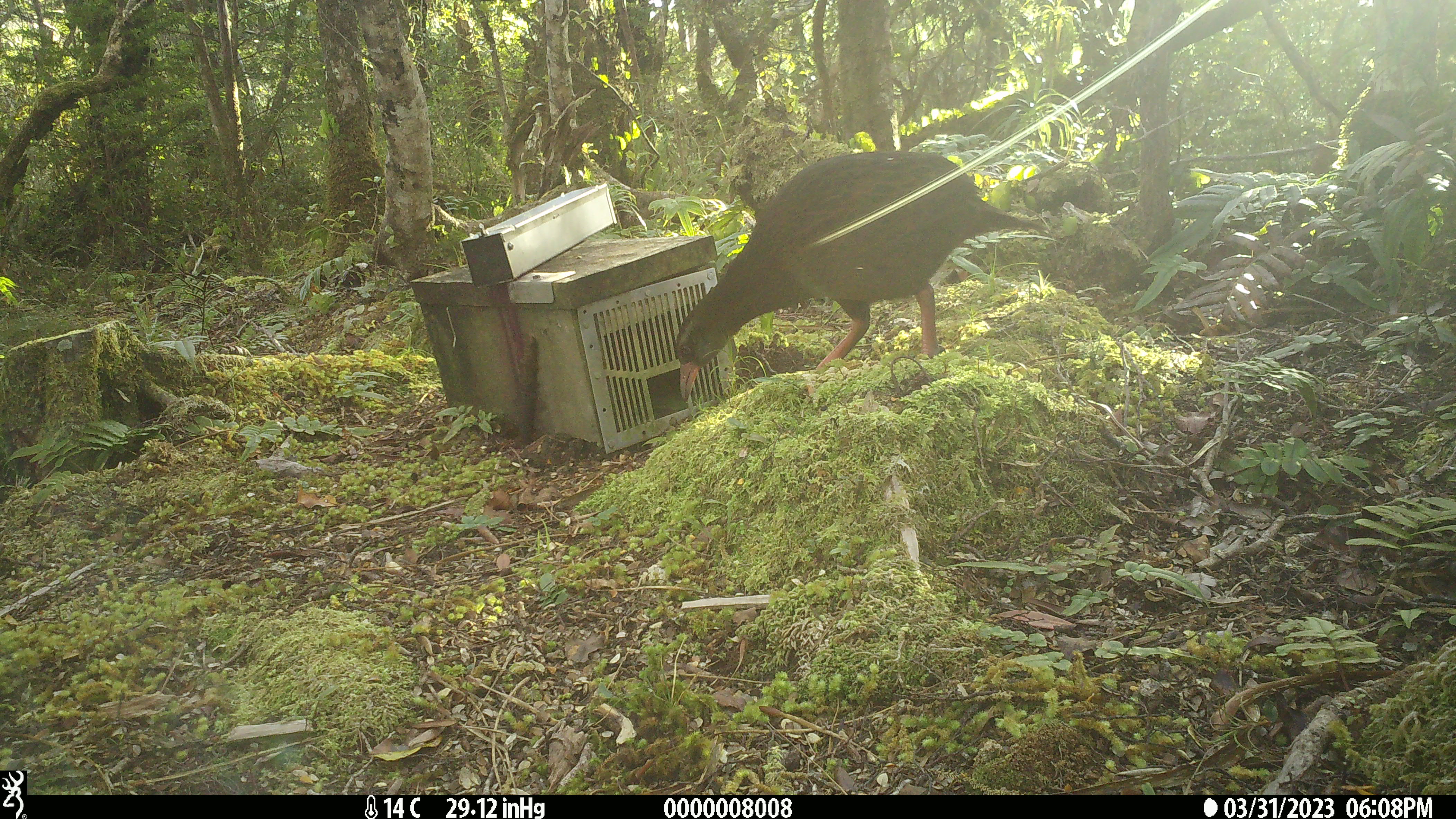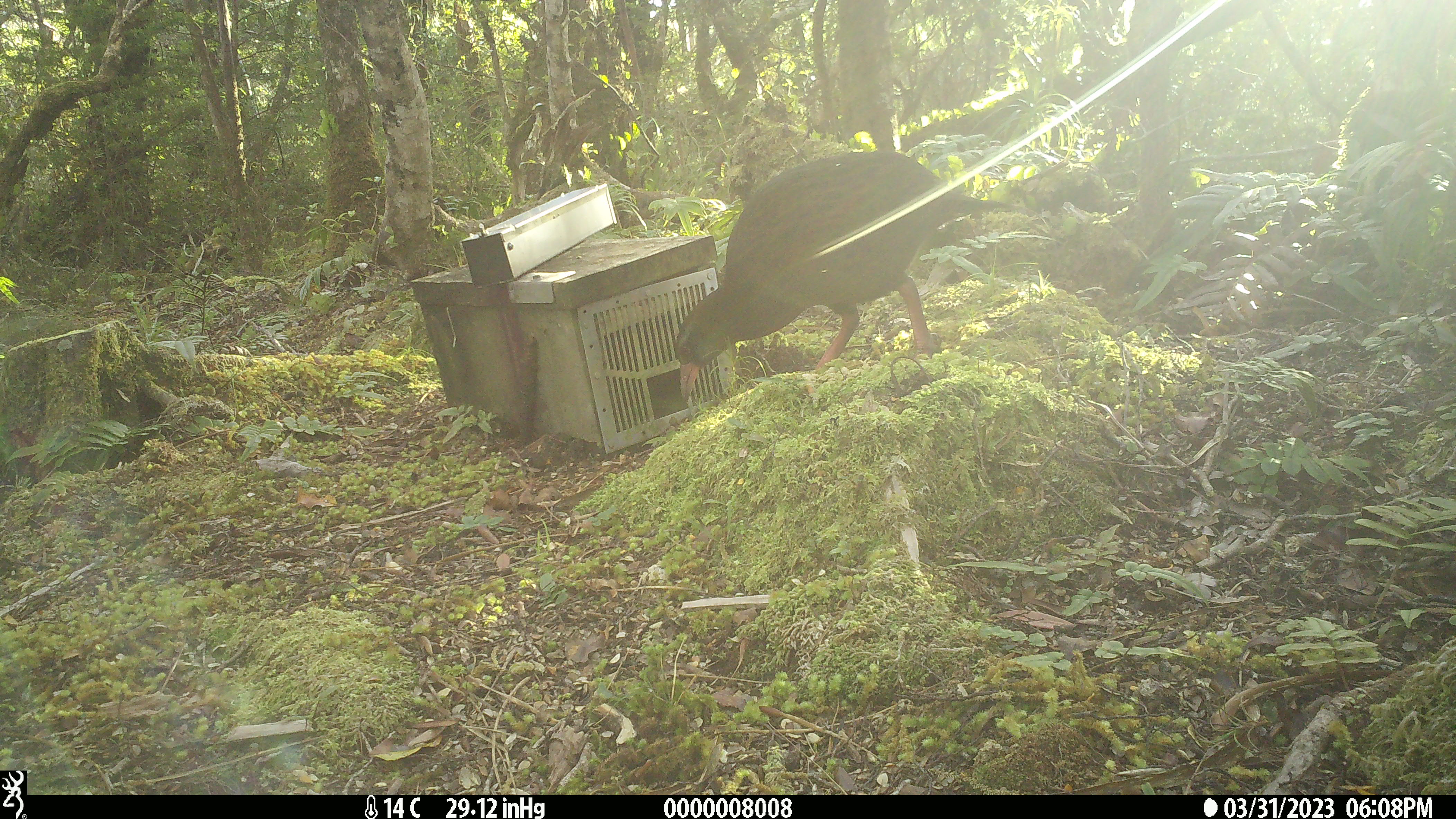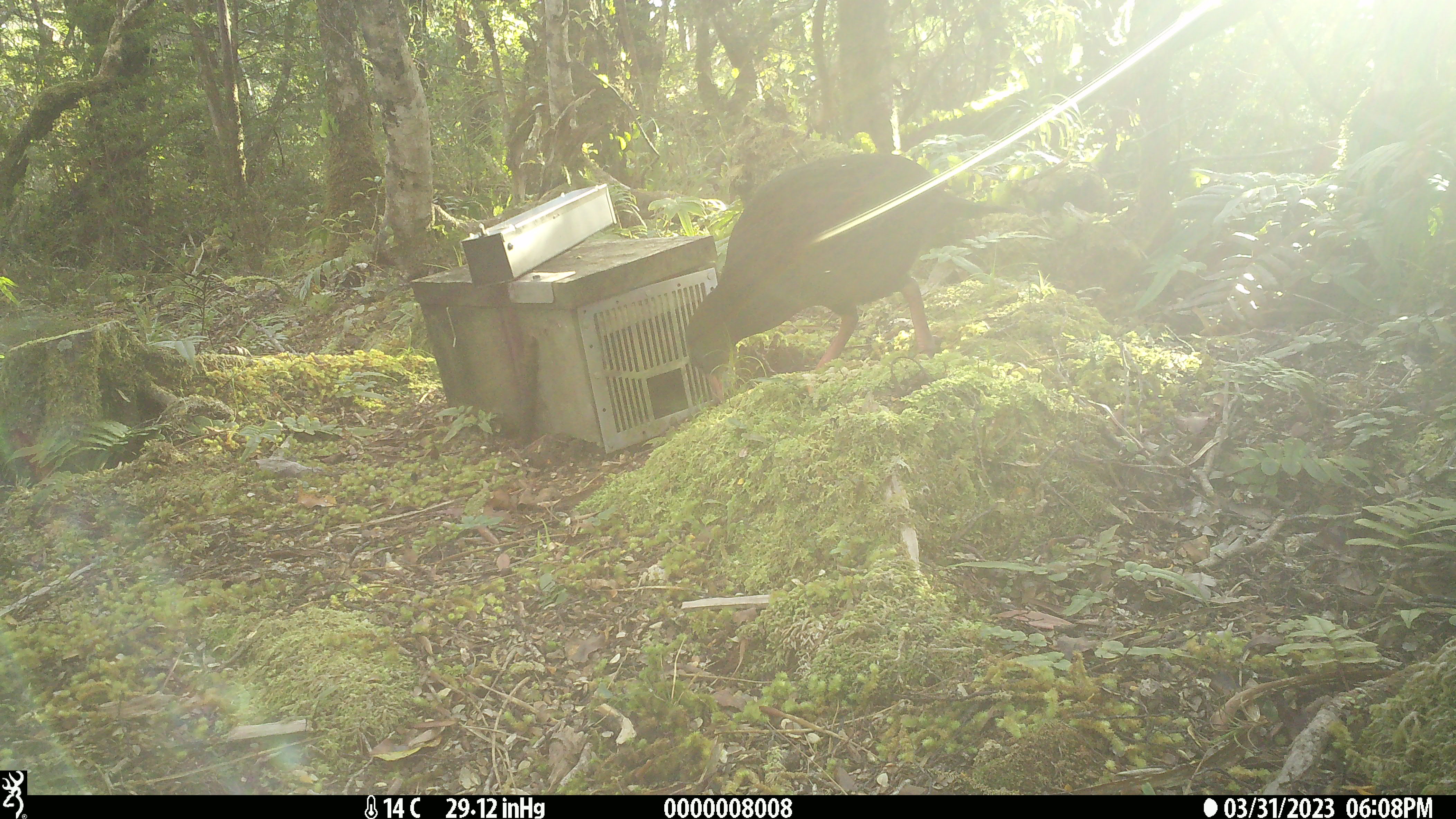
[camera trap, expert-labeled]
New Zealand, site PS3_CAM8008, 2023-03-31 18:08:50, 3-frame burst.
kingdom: Animalia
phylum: Chordata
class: Aves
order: Gruiformes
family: Rallidae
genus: Gallirallus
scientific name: Gallirallus australis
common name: weka